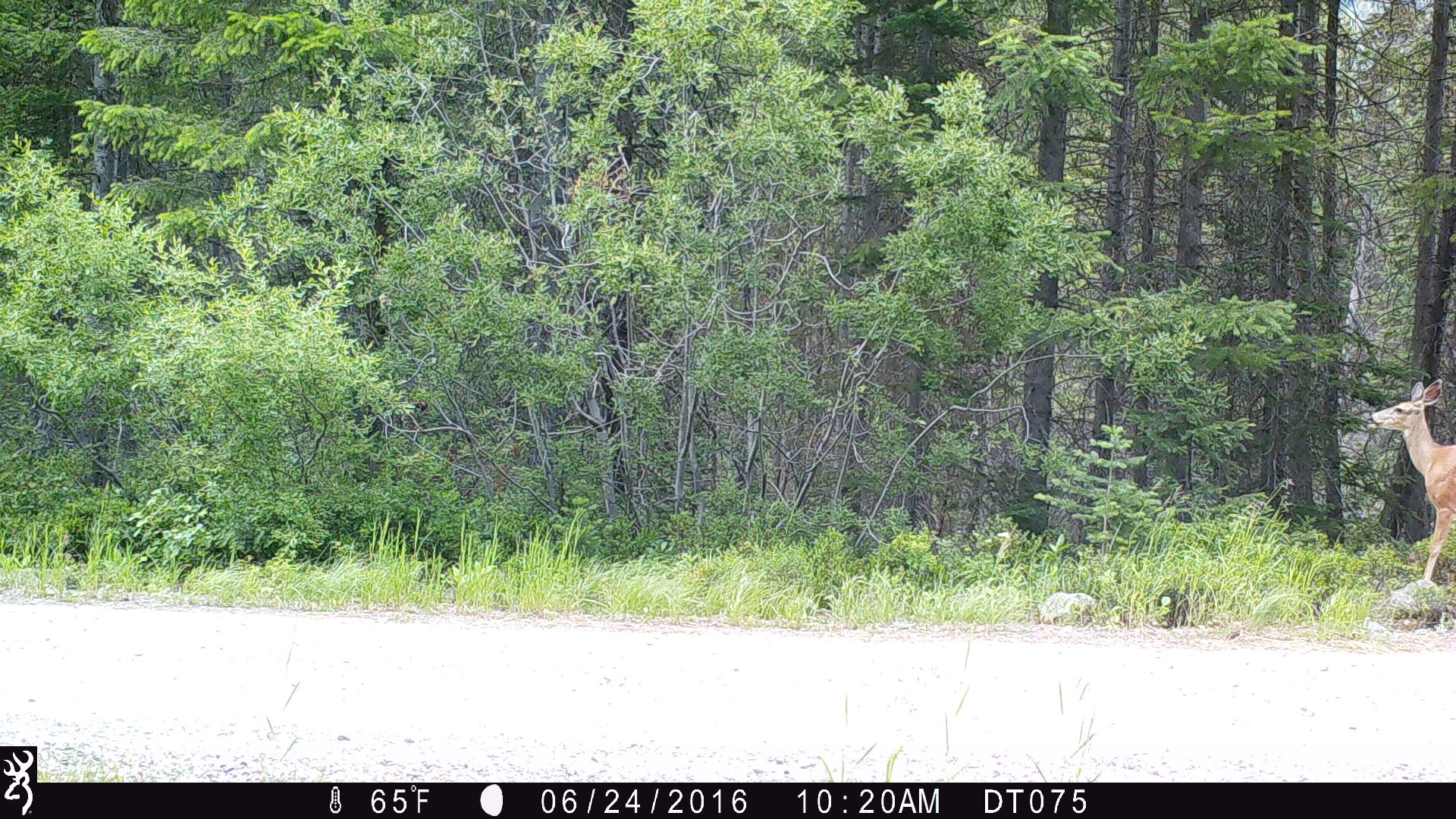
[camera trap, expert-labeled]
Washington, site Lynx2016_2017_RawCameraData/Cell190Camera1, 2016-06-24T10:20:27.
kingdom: Animalia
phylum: Chordata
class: Mammalia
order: Artiodactyla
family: Cervidae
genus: Odocoileus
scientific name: Odocoileus hemionus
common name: mule deer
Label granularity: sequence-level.